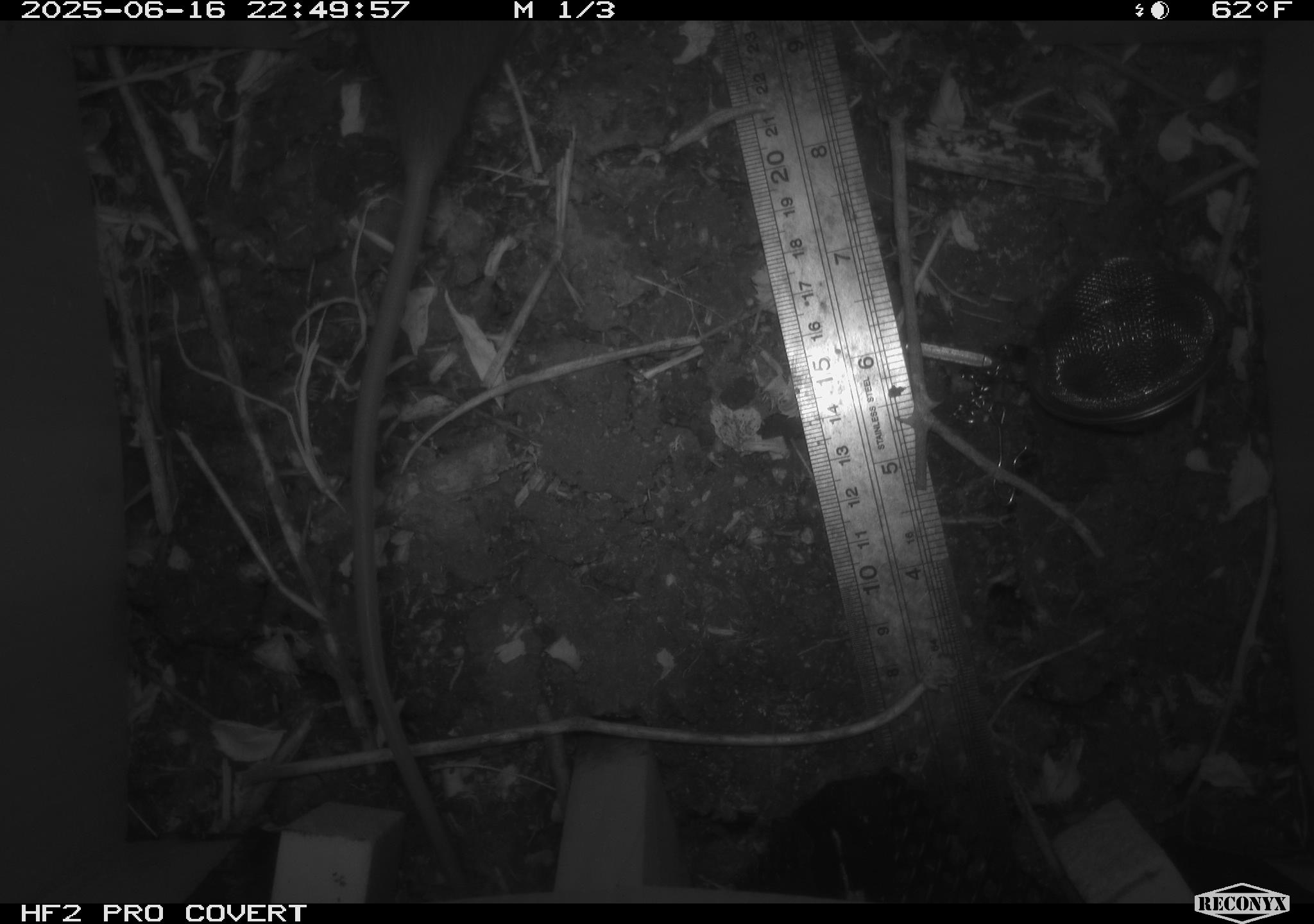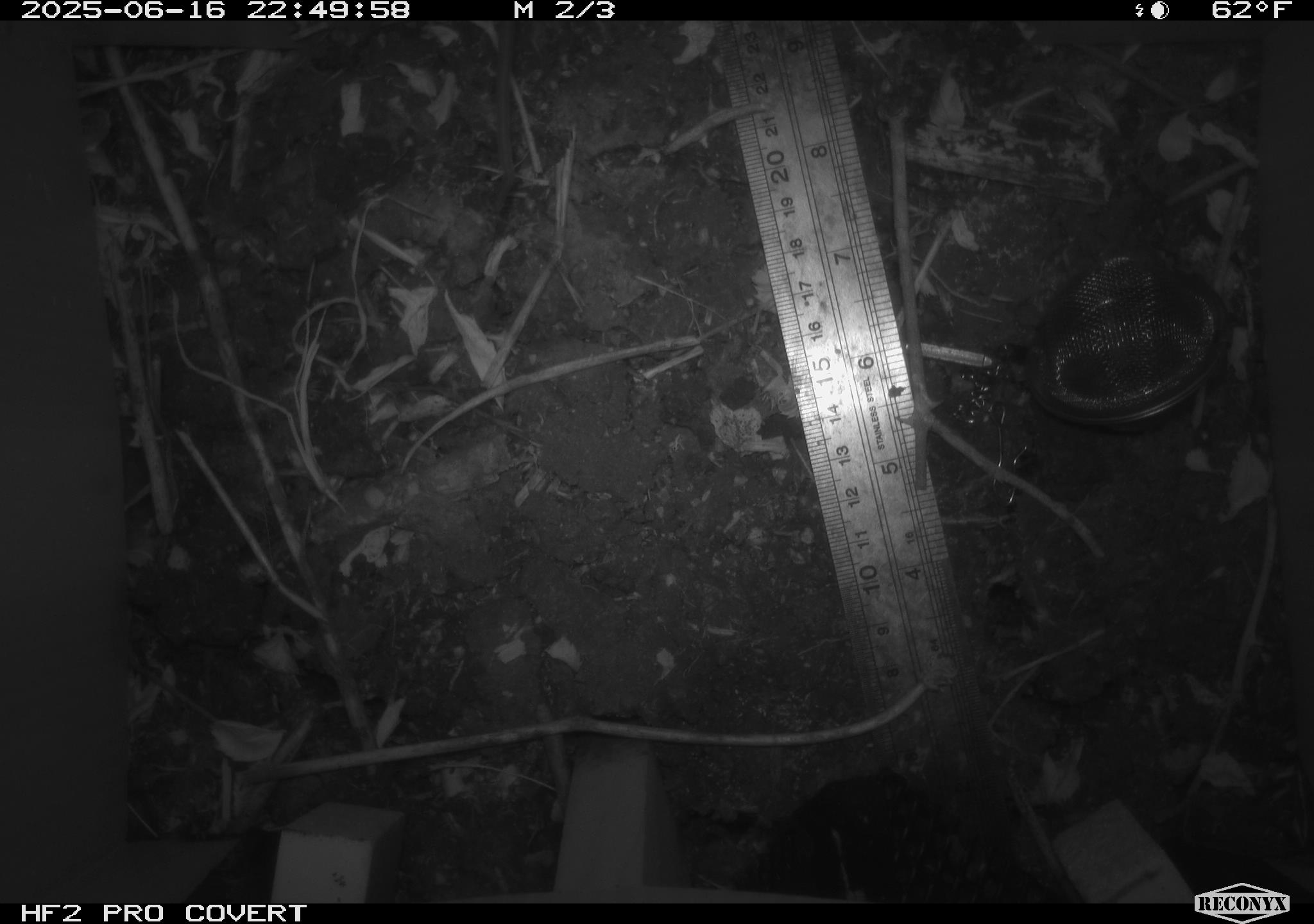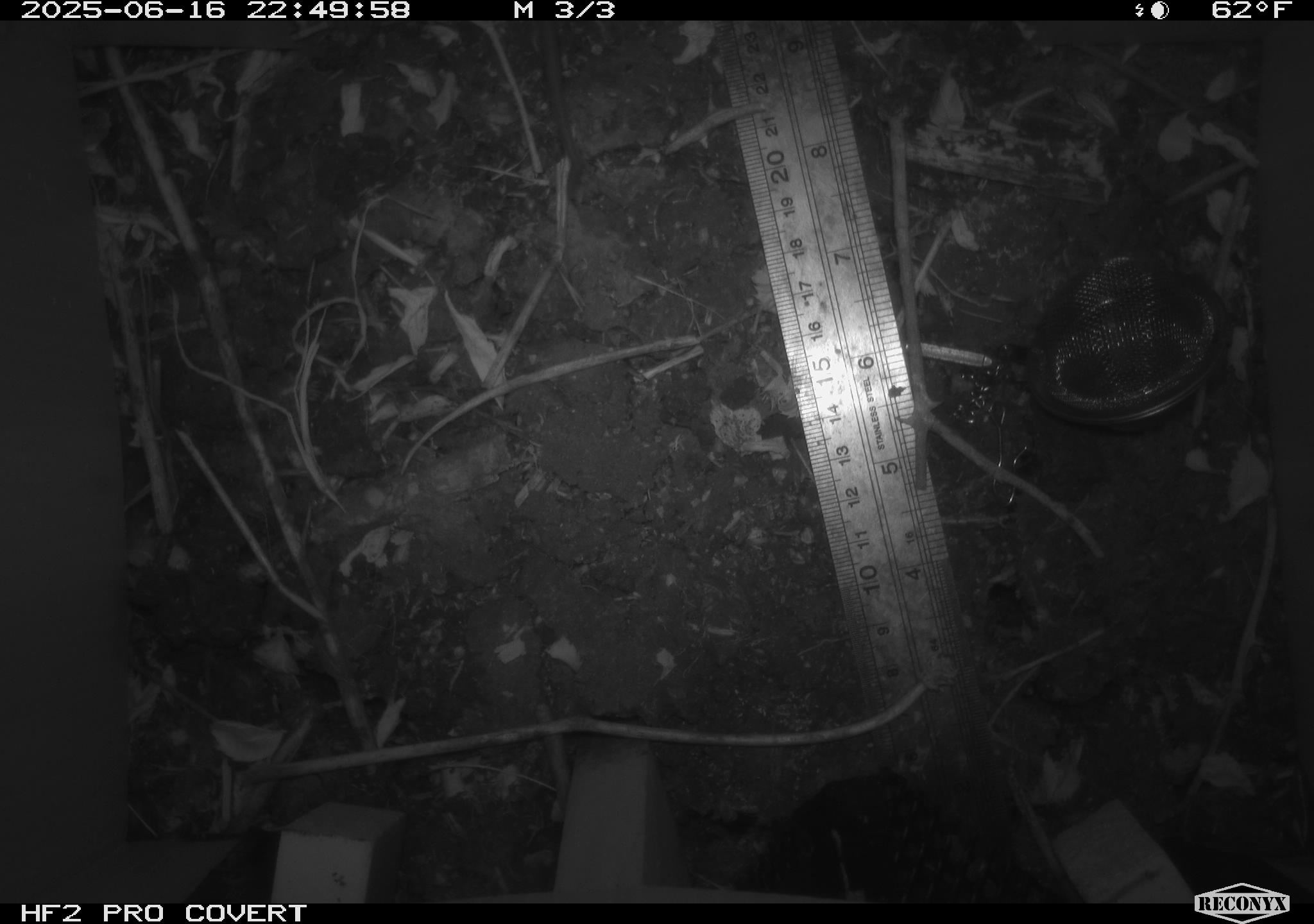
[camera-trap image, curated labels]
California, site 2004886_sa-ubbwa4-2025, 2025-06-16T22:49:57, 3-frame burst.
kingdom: Animalia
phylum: Chordata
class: Mammalia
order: Rodentia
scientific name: Rodentia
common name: rodent